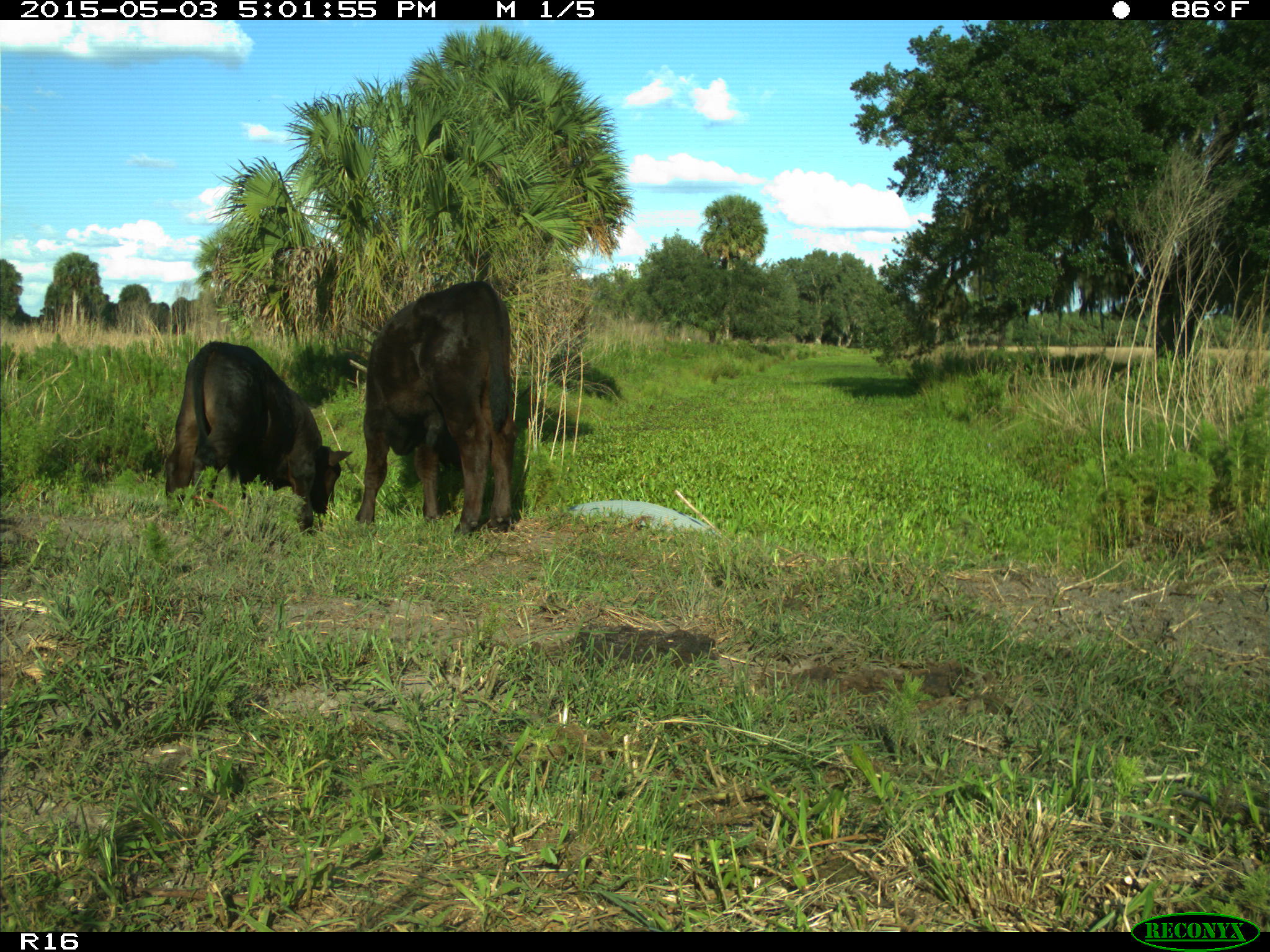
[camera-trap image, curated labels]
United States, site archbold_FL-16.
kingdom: Animalia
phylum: Chordata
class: Mammalia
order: Artiodactyla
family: Bovidae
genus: Bos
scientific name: Bos taurus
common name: domestic cow